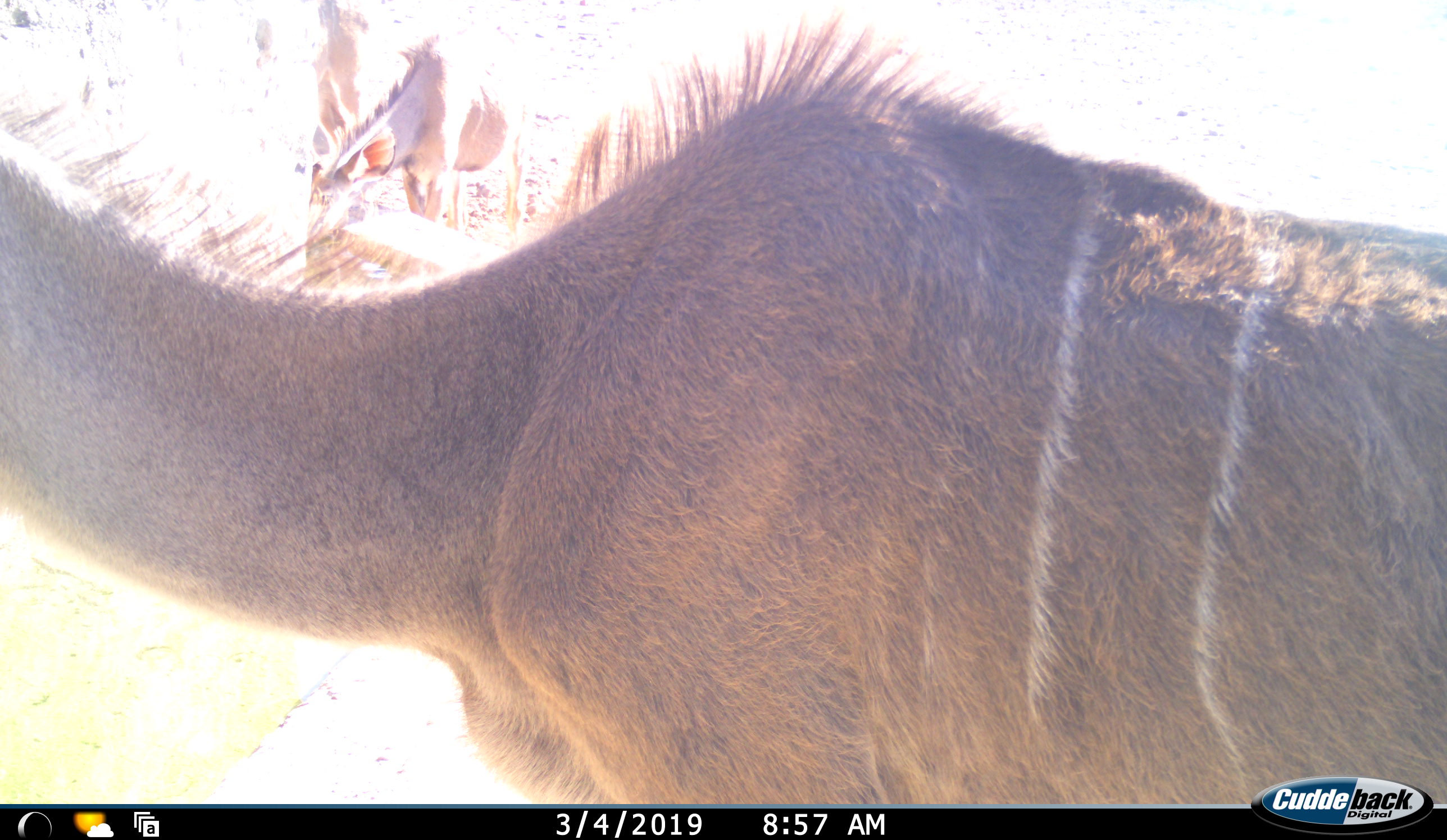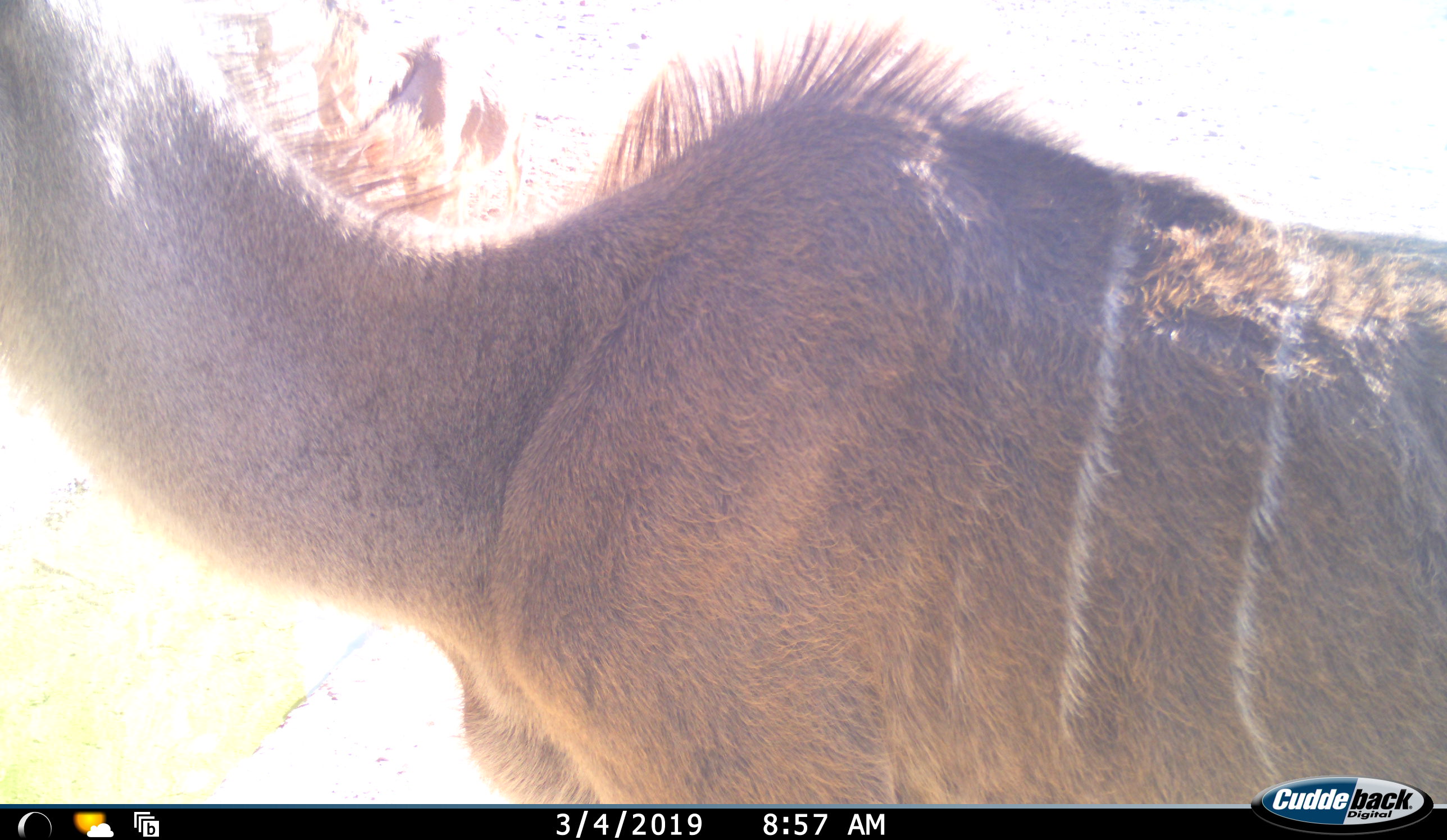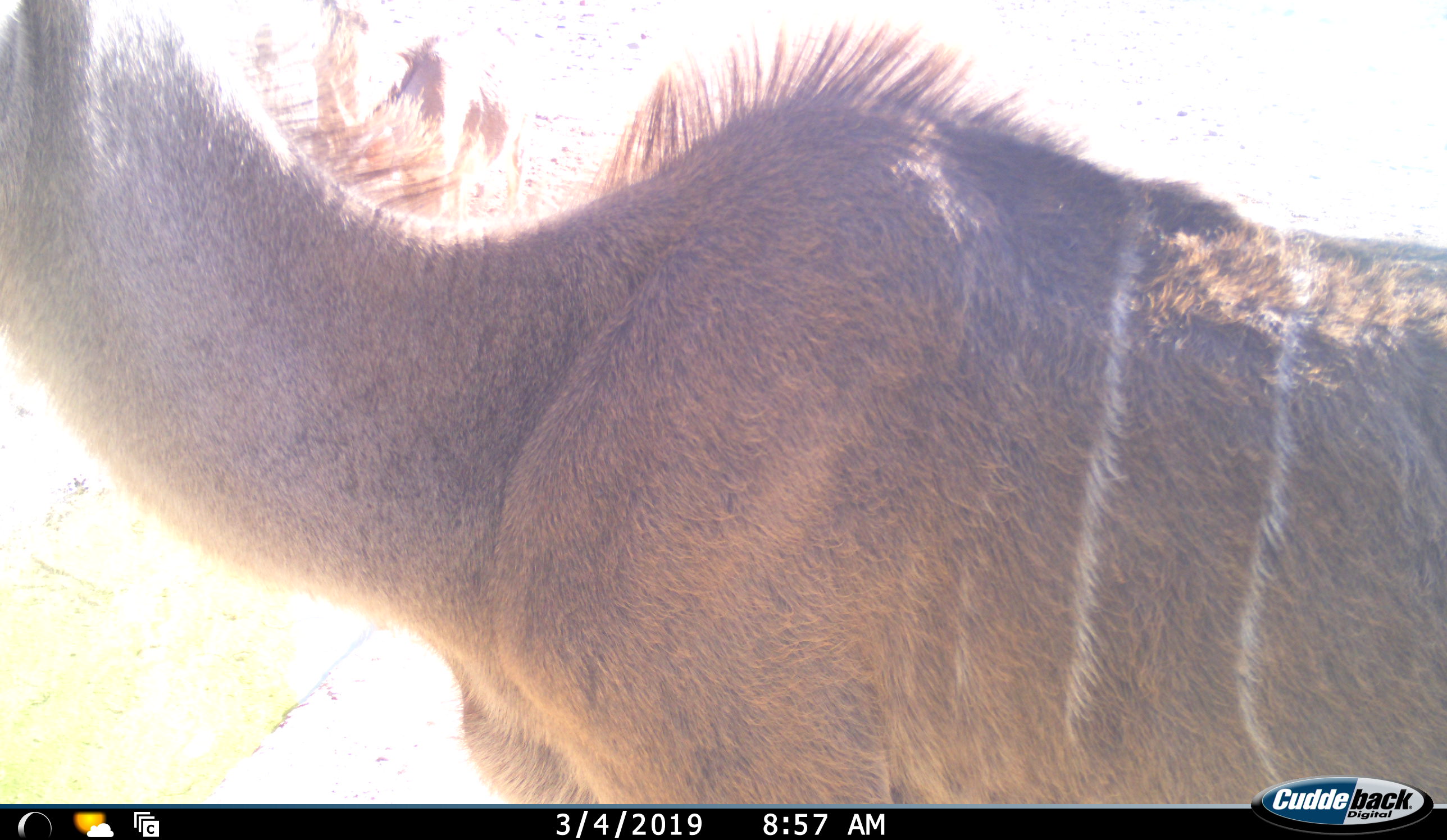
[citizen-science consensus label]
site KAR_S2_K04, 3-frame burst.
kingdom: Animalia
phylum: Chordata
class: Mammalia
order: Artiodactyla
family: Bovidae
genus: Tragelaphus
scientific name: Tragelaphus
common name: kudu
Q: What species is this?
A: Kudu (Tragelaphus).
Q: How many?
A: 2.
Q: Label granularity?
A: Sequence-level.